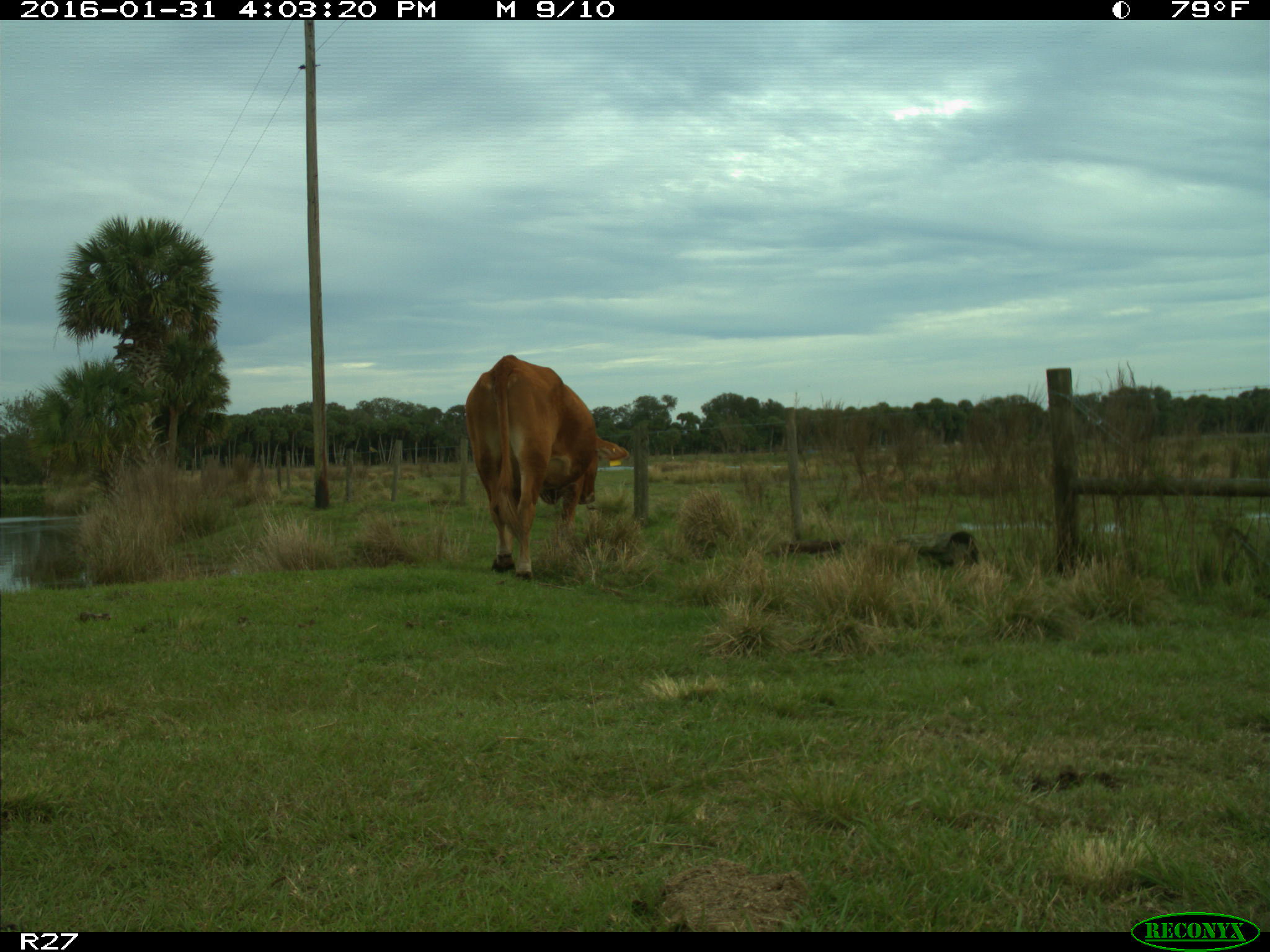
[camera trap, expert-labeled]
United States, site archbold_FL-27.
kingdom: Animalia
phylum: Chordata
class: Mammalia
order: Artiodactyla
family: Bovidae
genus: Bos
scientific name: Bos taurus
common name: domestic cow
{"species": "Bos taurus (domestic cow)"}